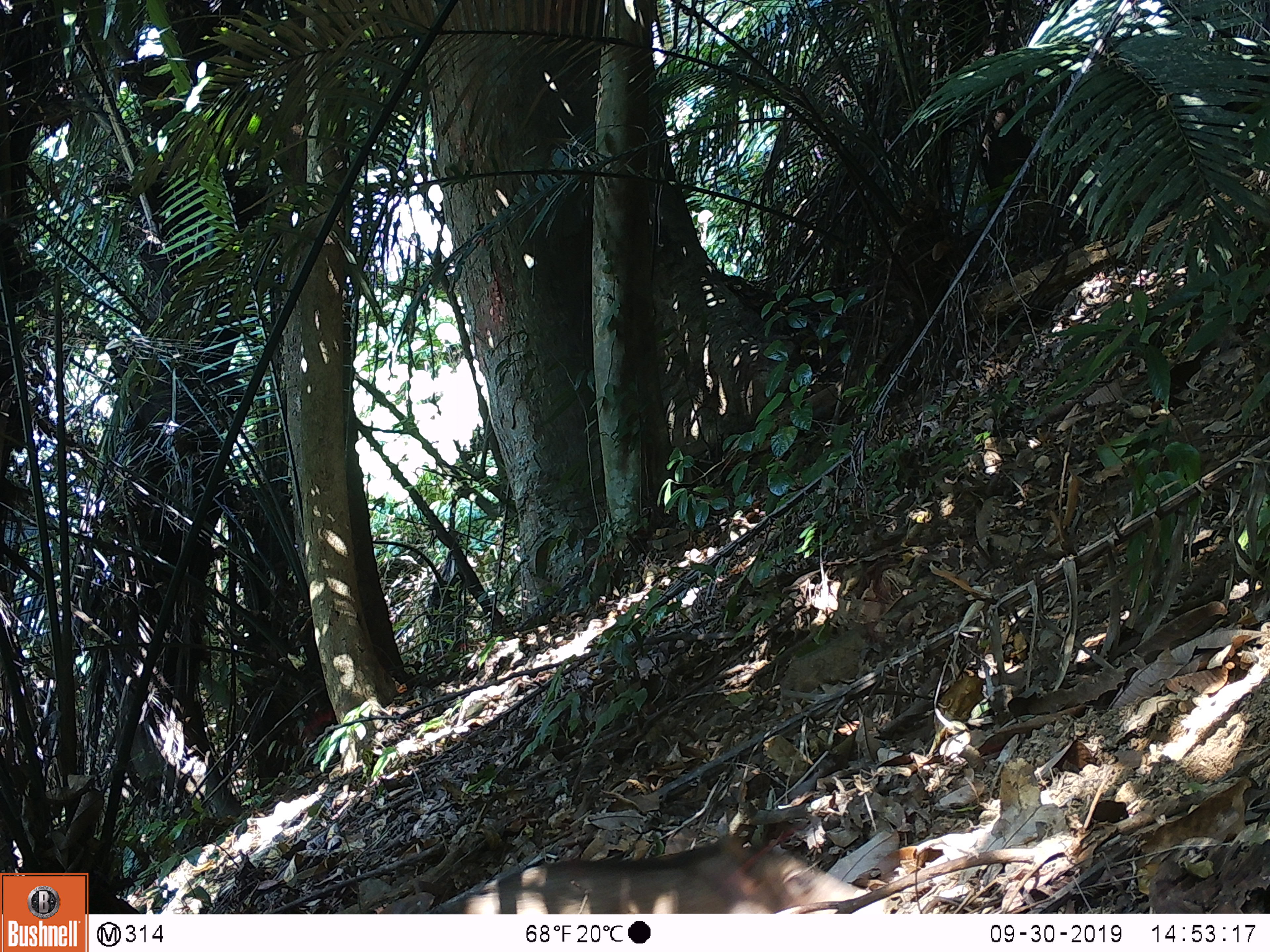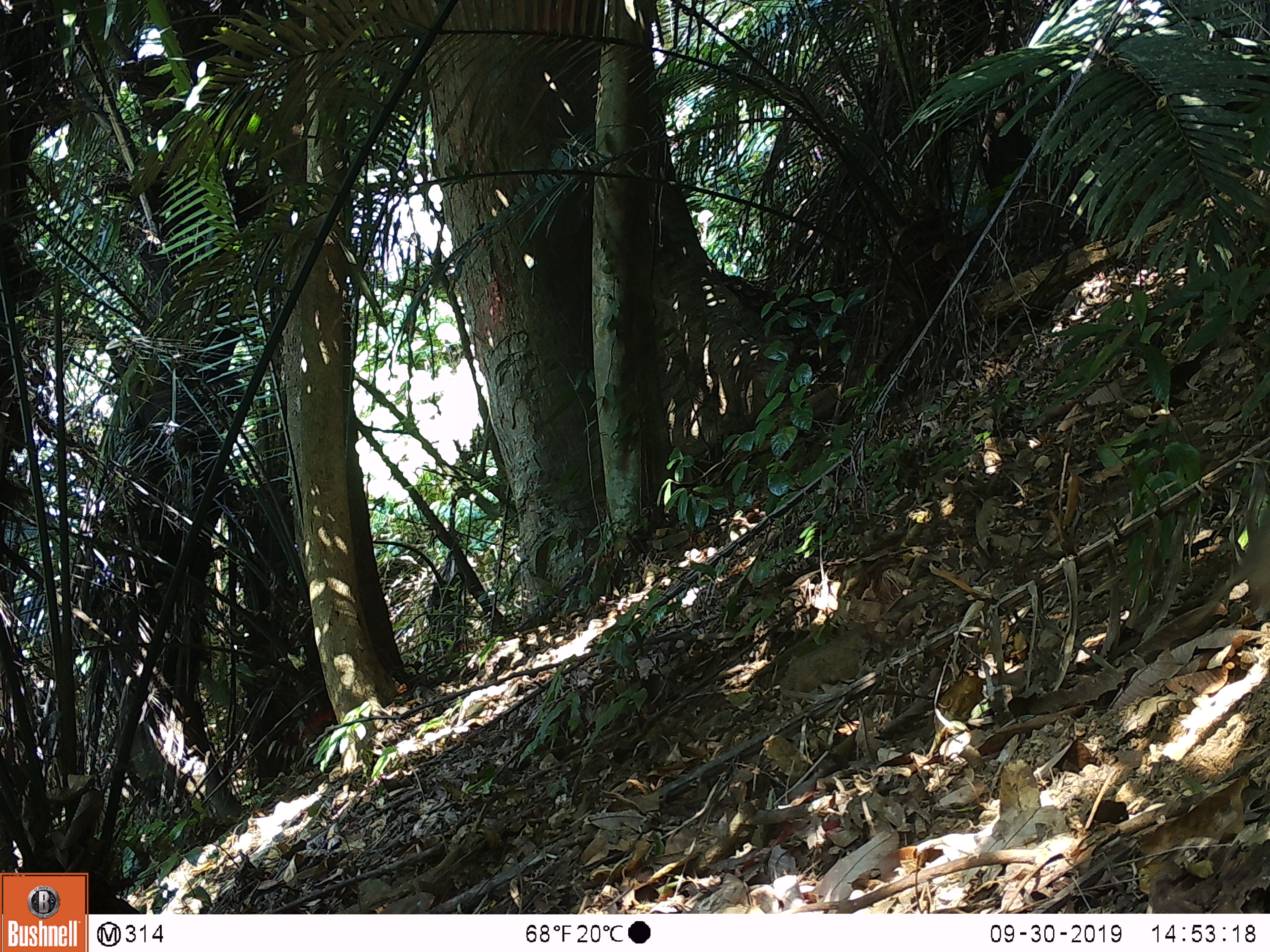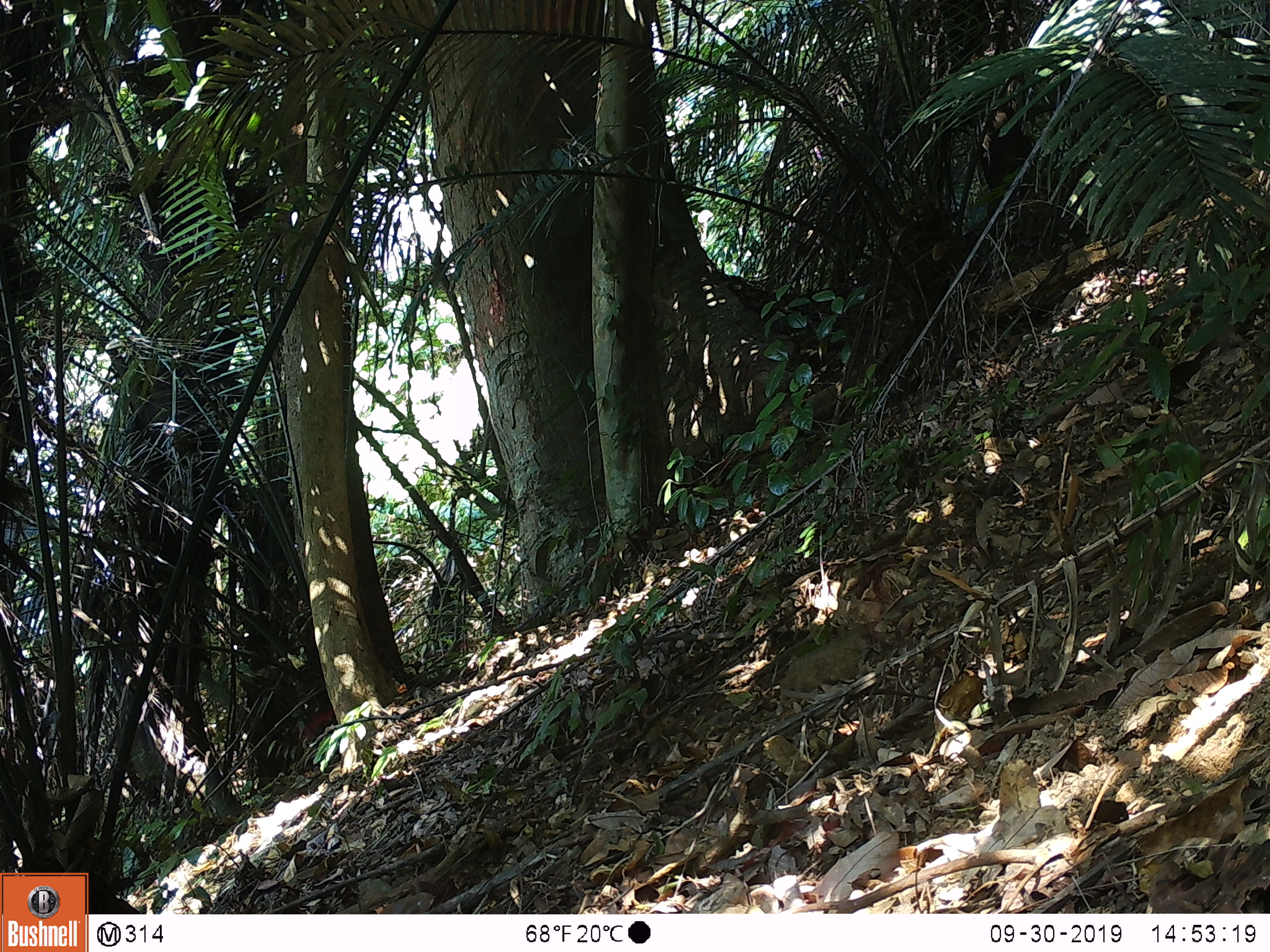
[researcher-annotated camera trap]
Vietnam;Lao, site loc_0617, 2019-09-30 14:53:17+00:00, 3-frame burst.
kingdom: Animalia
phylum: Chordata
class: Mammalia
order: Artiodactyla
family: Suidae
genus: Sus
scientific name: Sus scrofa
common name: eurasian wild pig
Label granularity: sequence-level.